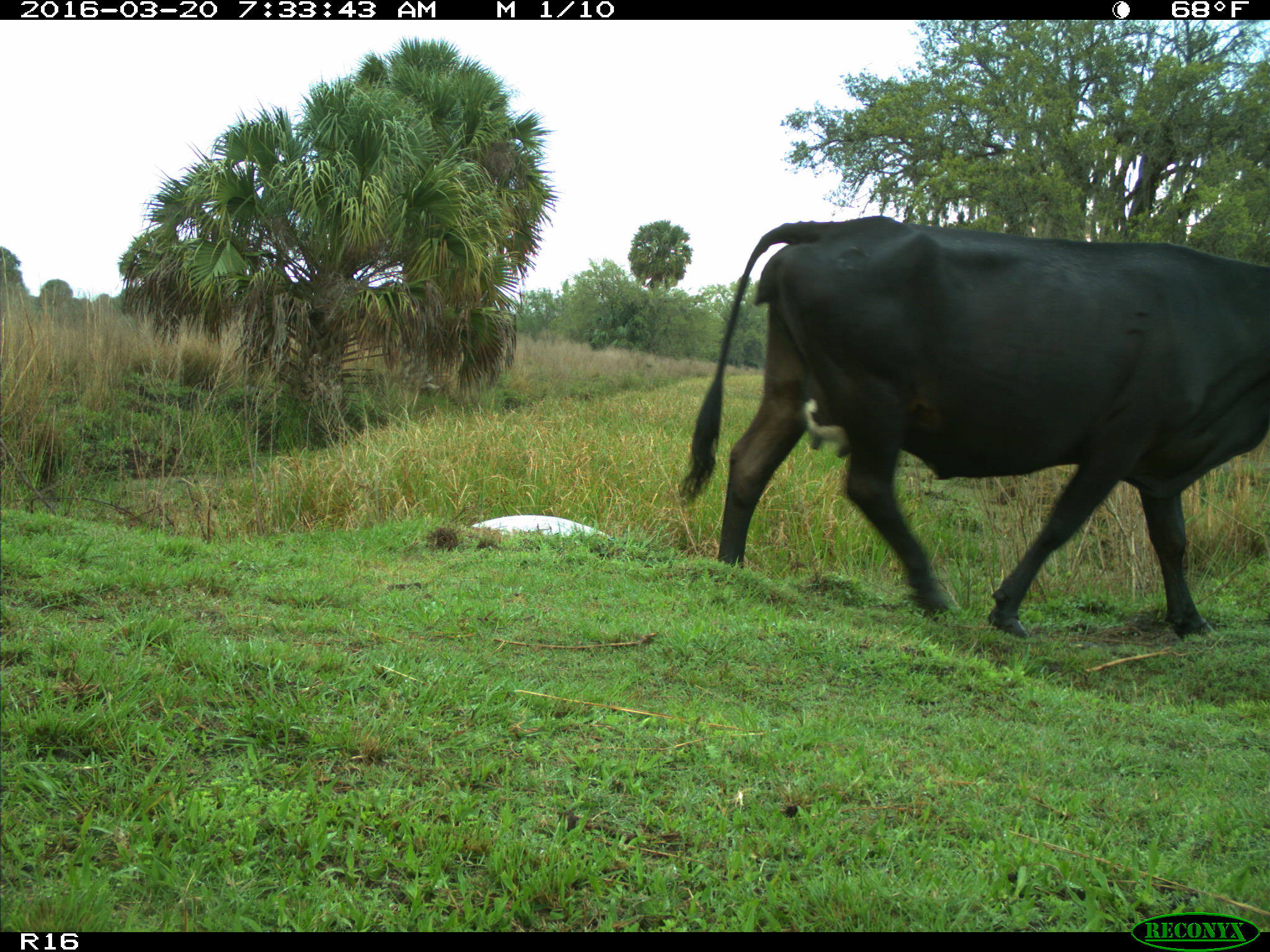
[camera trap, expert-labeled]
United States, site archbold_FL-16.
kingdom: Animalia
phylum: Chordata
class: Mammalia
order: Artiodactyla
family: Bovidae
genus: Bos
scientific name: Bos taurus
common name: domestic cow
Bos taurus (domestic cow).